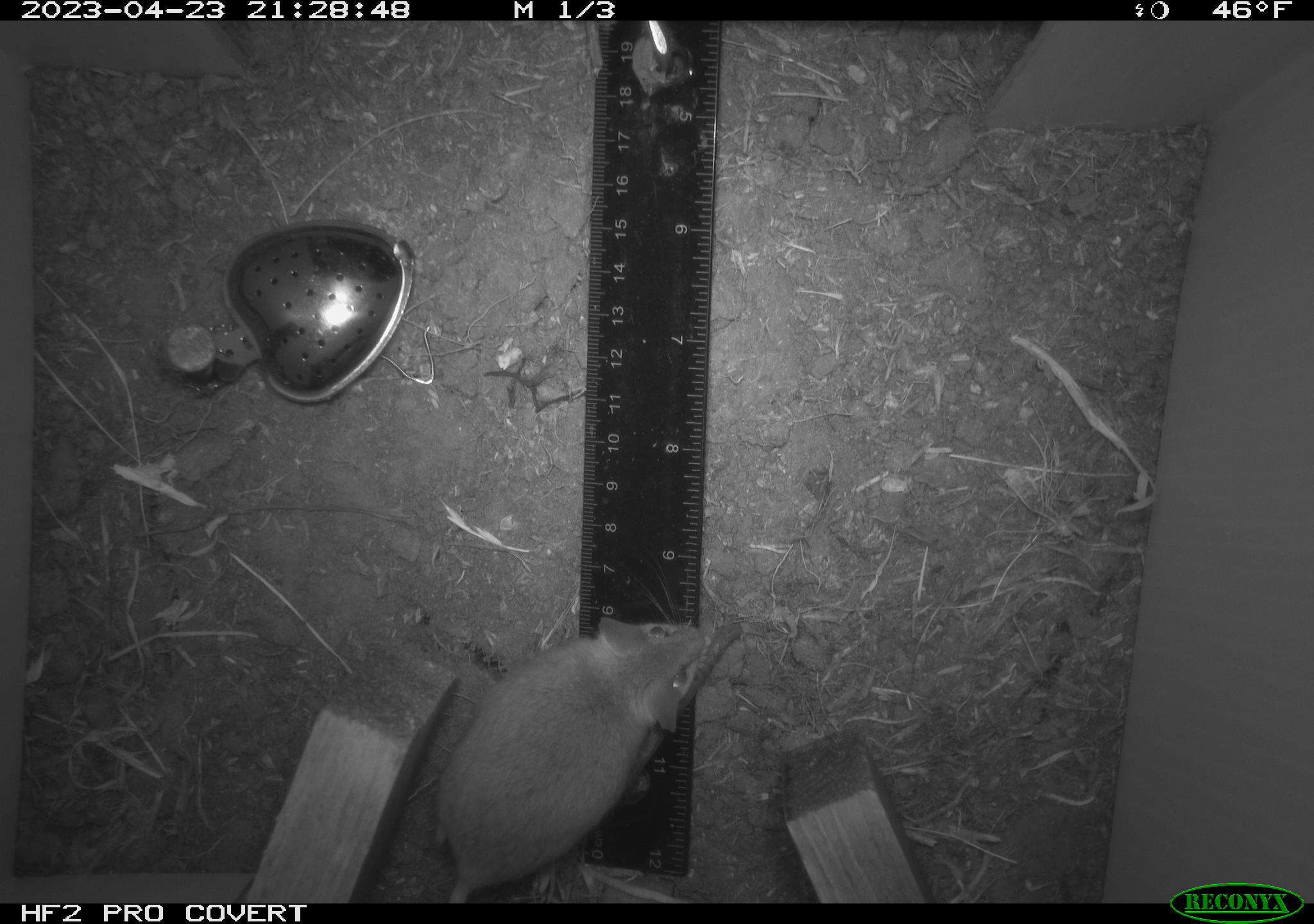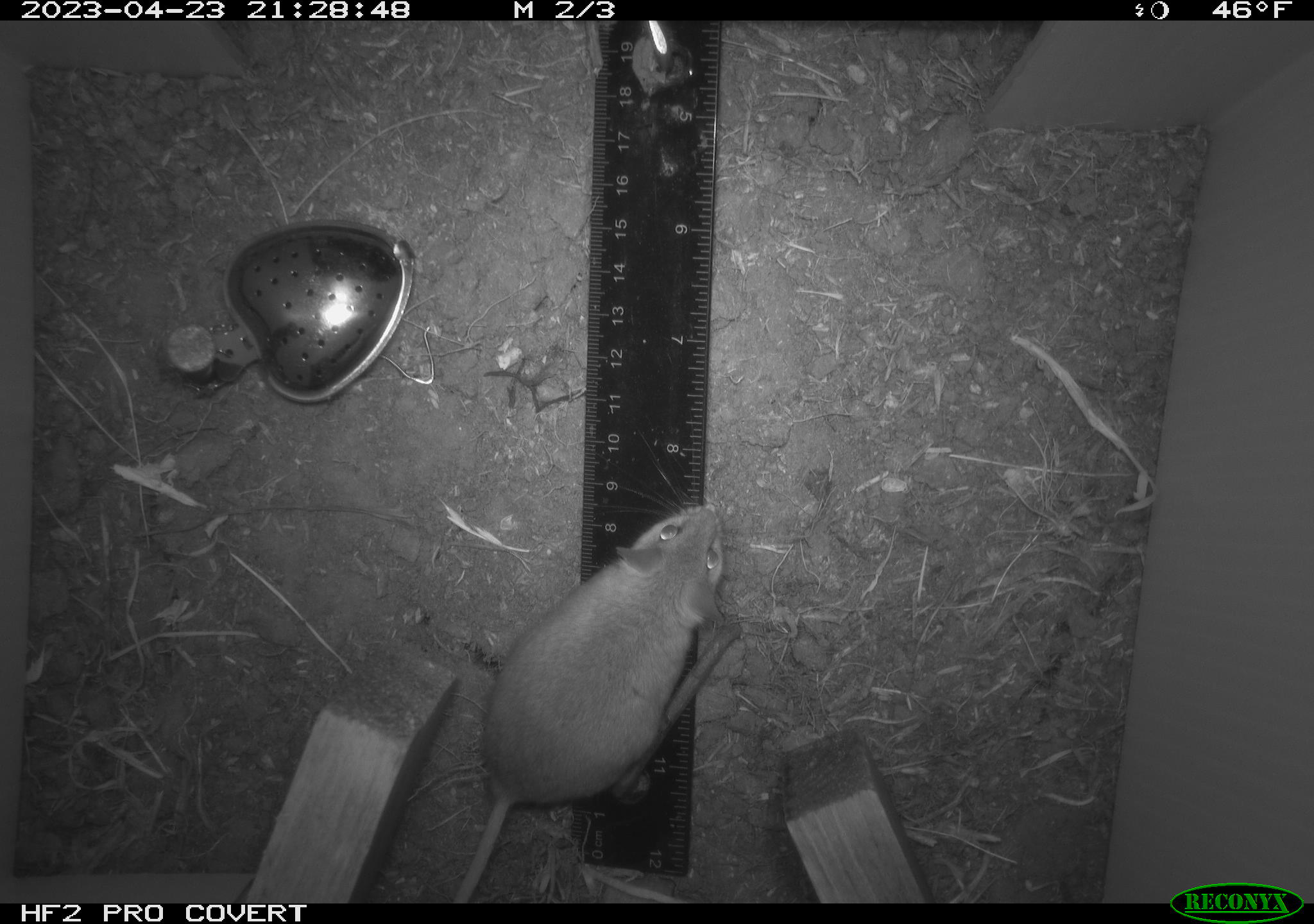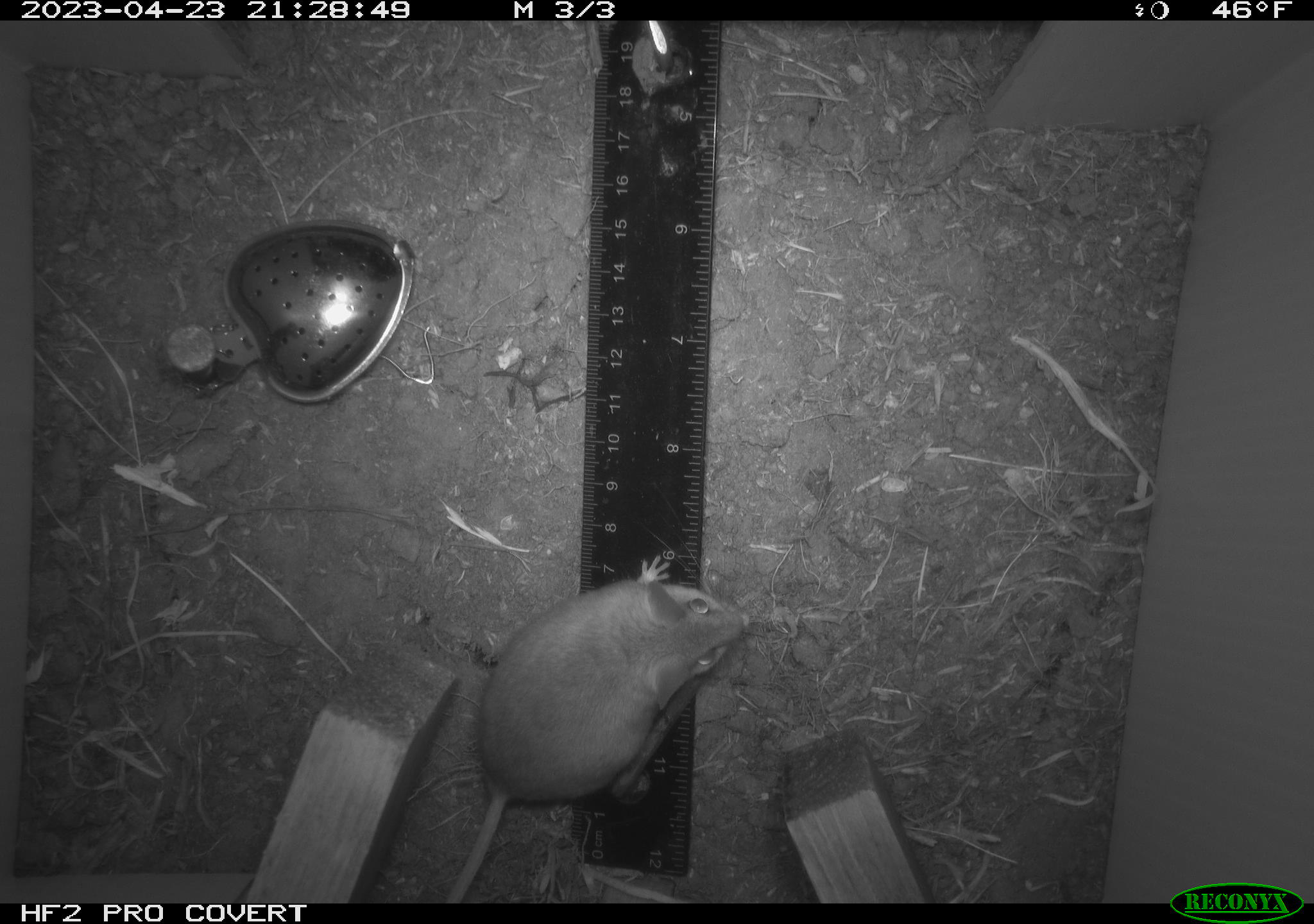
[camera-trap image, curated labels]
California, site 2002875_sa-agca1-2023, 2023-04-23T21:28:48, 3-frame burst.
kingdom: Animalia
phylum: Chordata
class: Mammalia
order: Rodentia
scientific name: Rodentia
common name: mouse species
Mouse species (Rodentia).